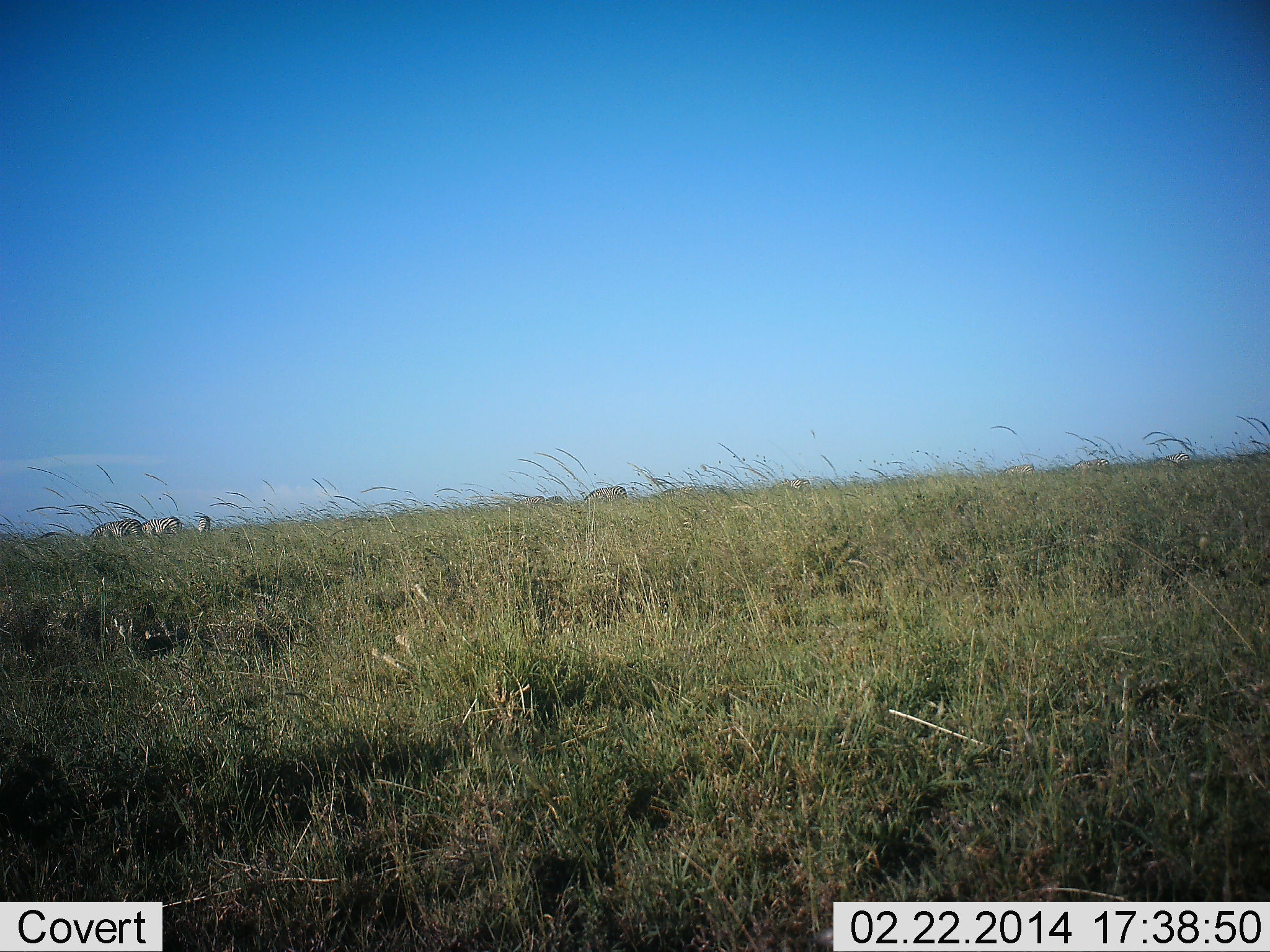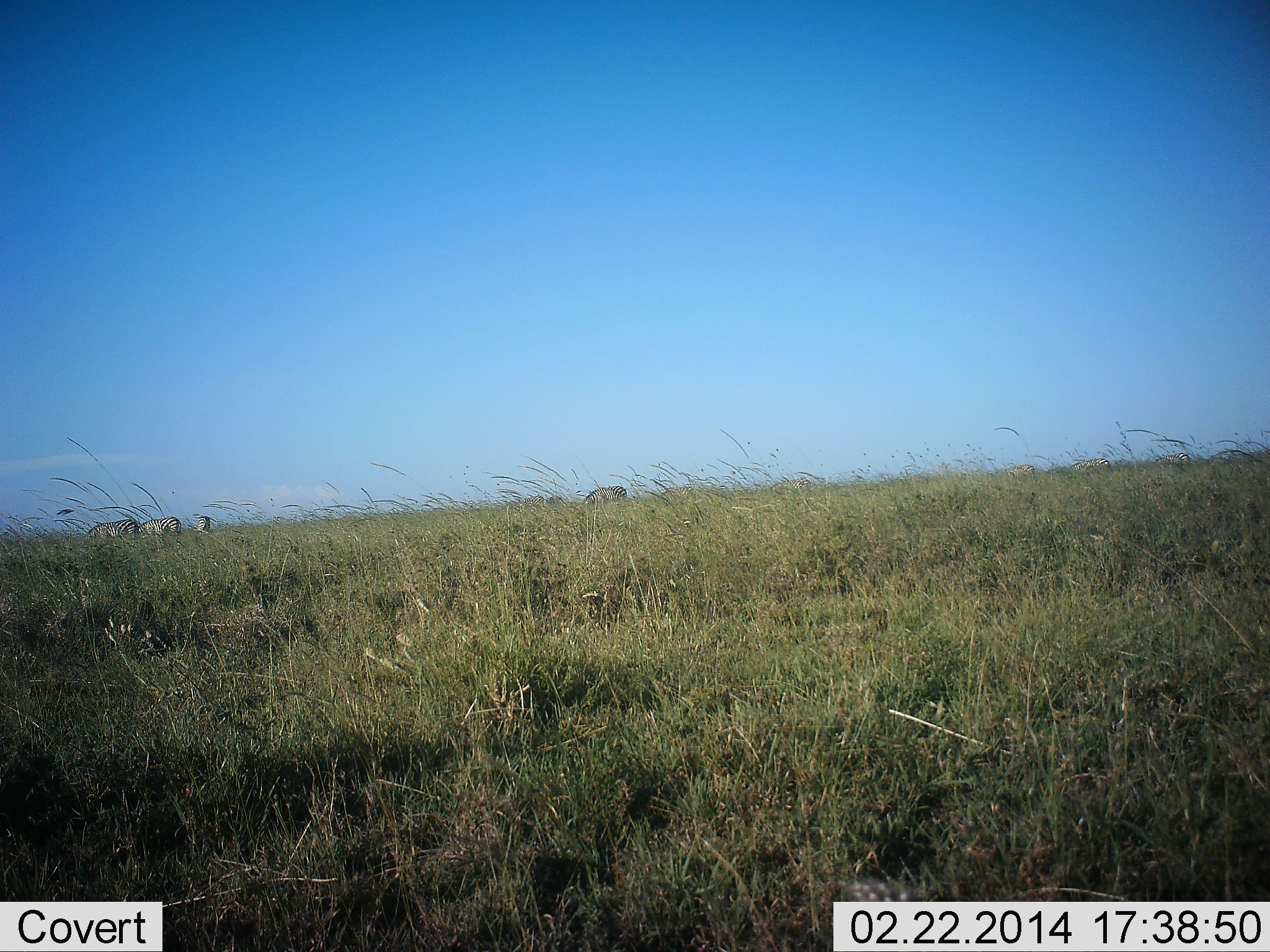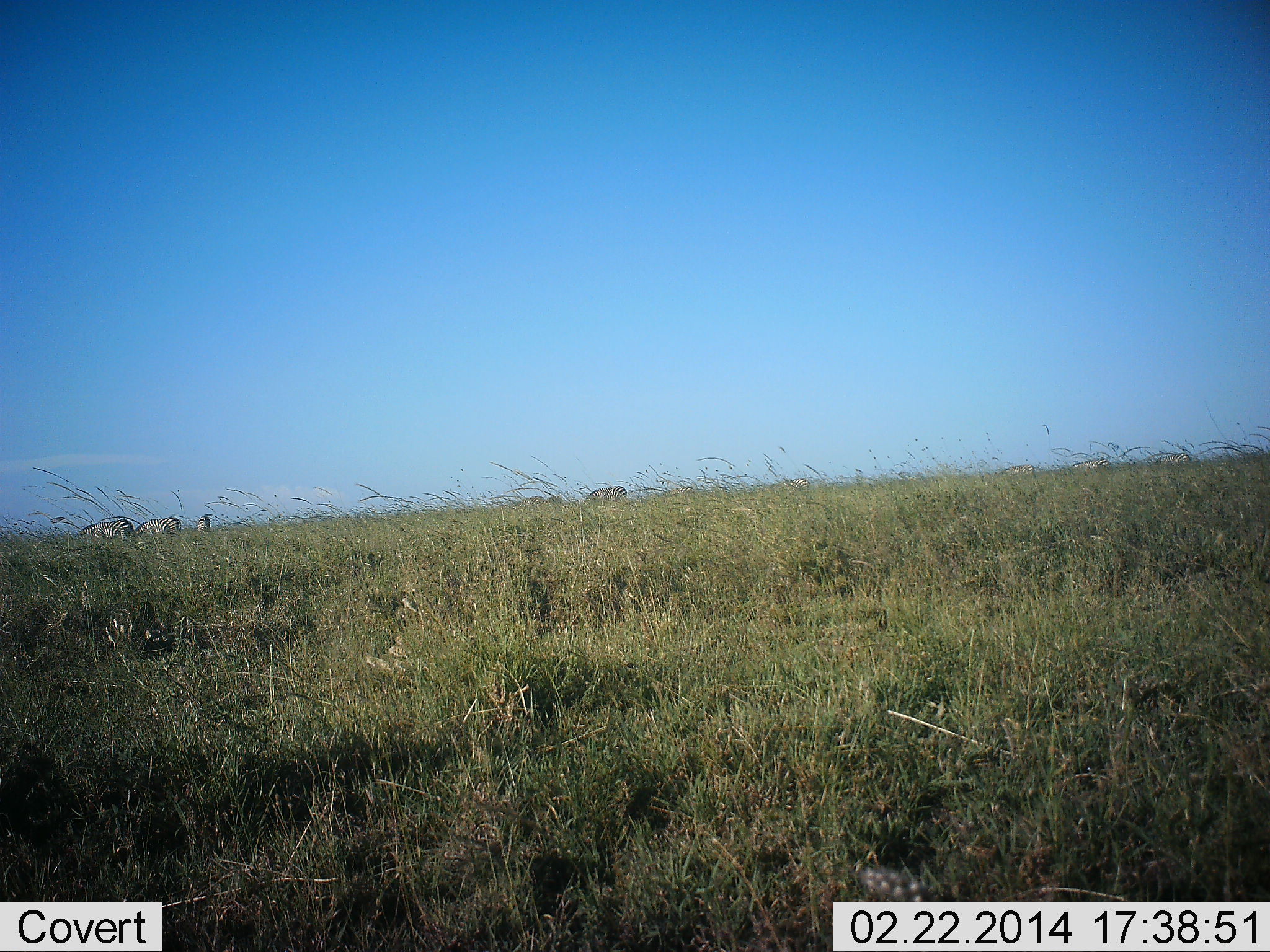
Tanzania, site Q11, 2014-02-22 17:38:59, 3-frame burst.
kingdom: Animalia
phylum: Chordata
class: Mammalia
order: Perissodactyla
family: Equidae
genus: Equus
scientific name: Equus quagga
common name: plains zebra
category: zebra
Zebra (plains zebra) (Equus quagga), count 6. Behavior (volunteer vote fractions): standing 20%, resting 0%, moving 20%, interacting 0%. Young present (vote fraction): 0%. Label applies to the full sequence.